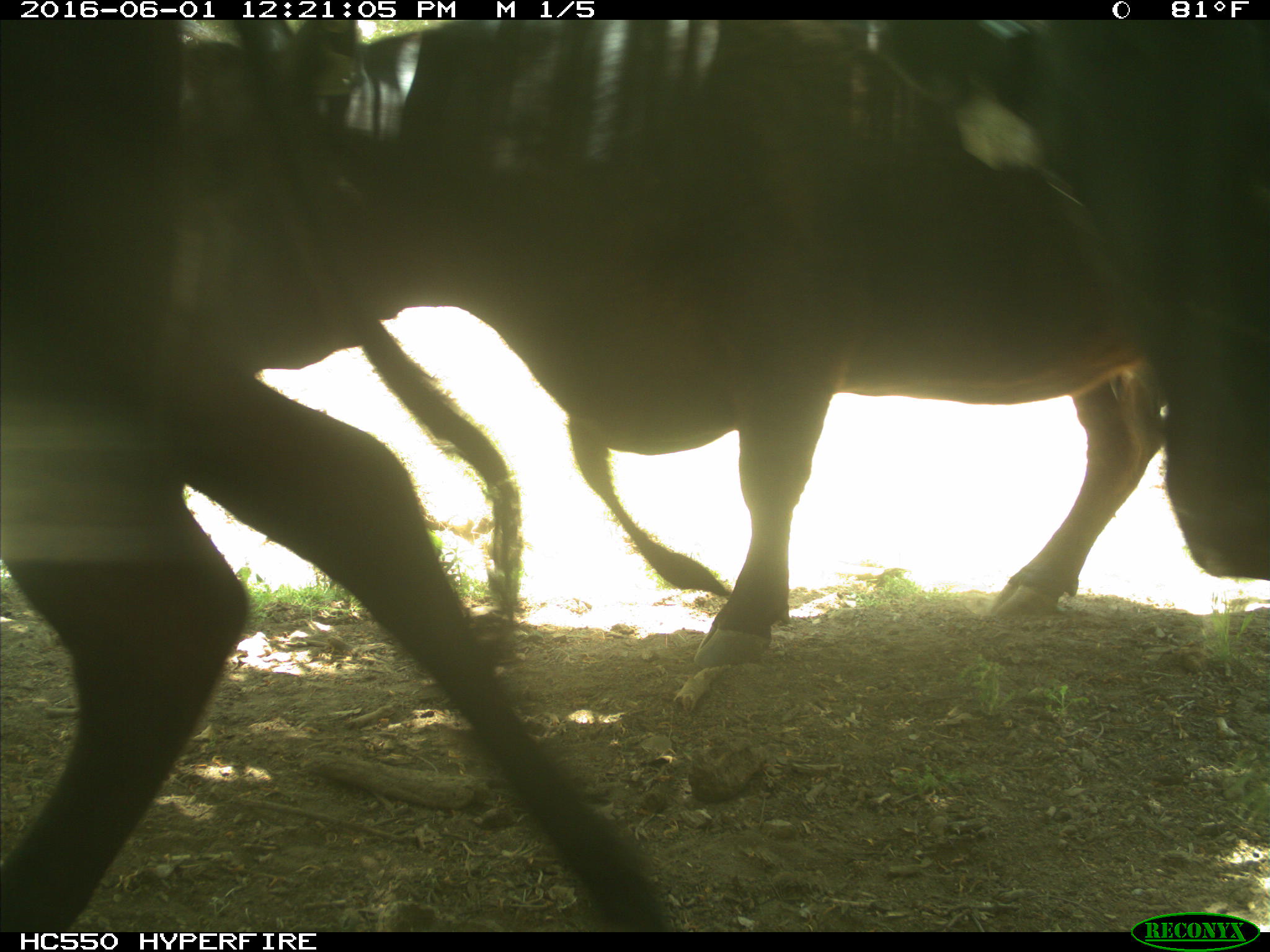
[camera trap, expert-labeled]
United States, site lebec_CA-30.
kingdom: Animalia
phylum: Chordata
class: Mammalia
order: Artiodactyla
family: Bovidae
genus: Bos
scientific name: Bos taurus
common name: domestic cow